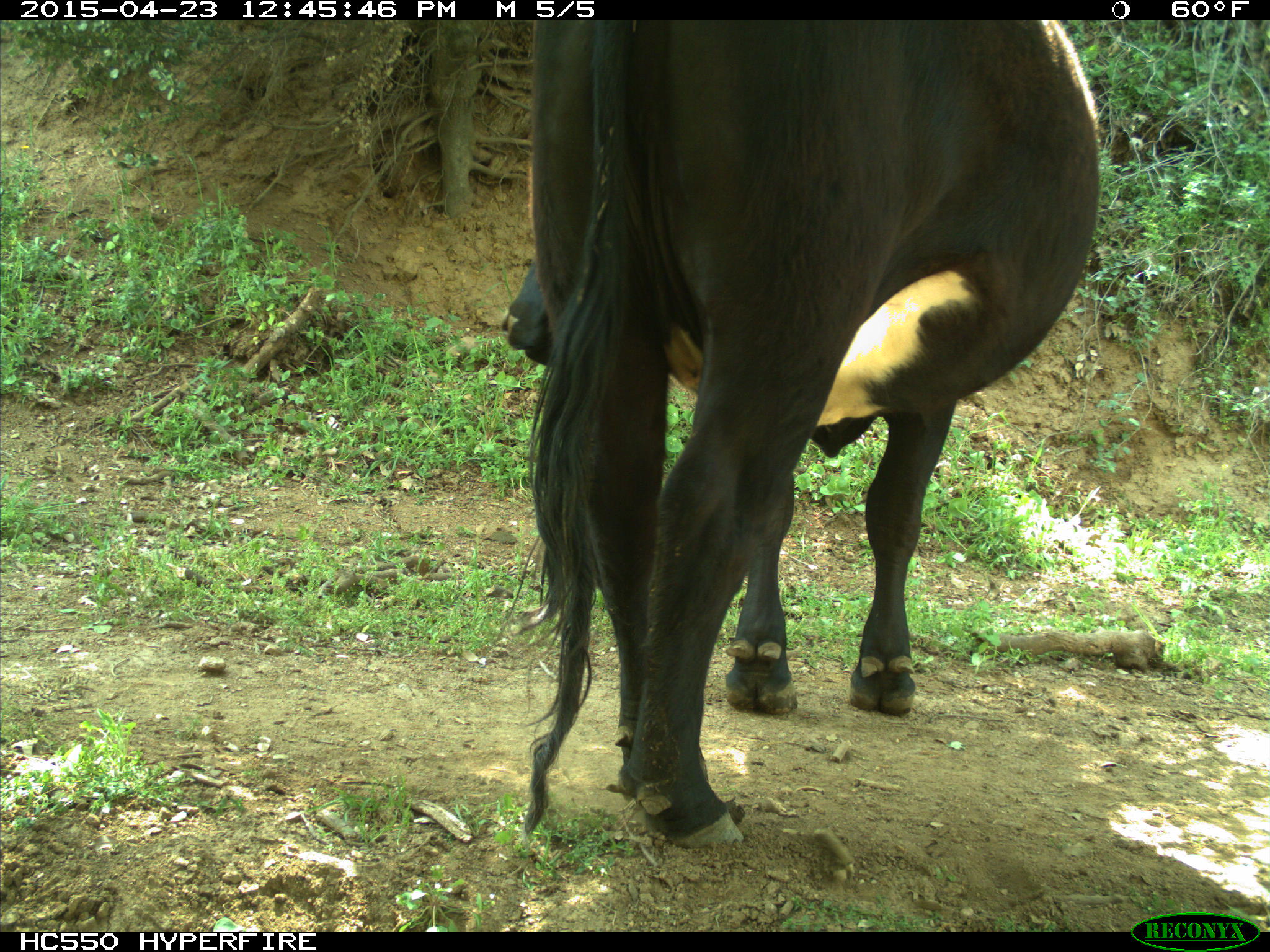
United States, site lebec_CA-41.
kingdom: Animalia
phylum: Chordata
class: Mammalia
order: Artiodactyla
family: Bovidae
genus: Bos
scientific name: Bos taurus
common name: domestic cow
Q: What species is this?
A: Bos taurus (domestic cow).